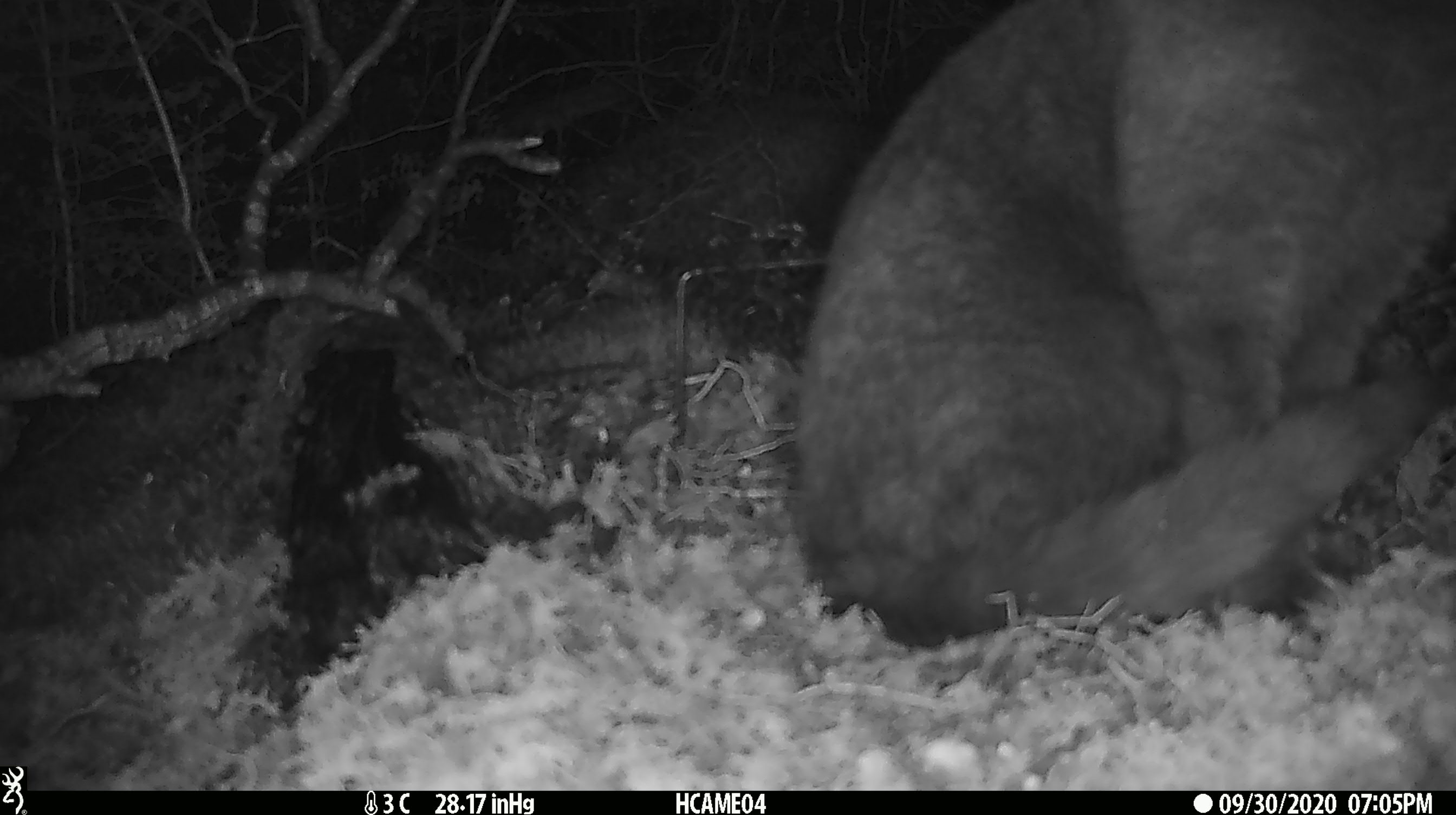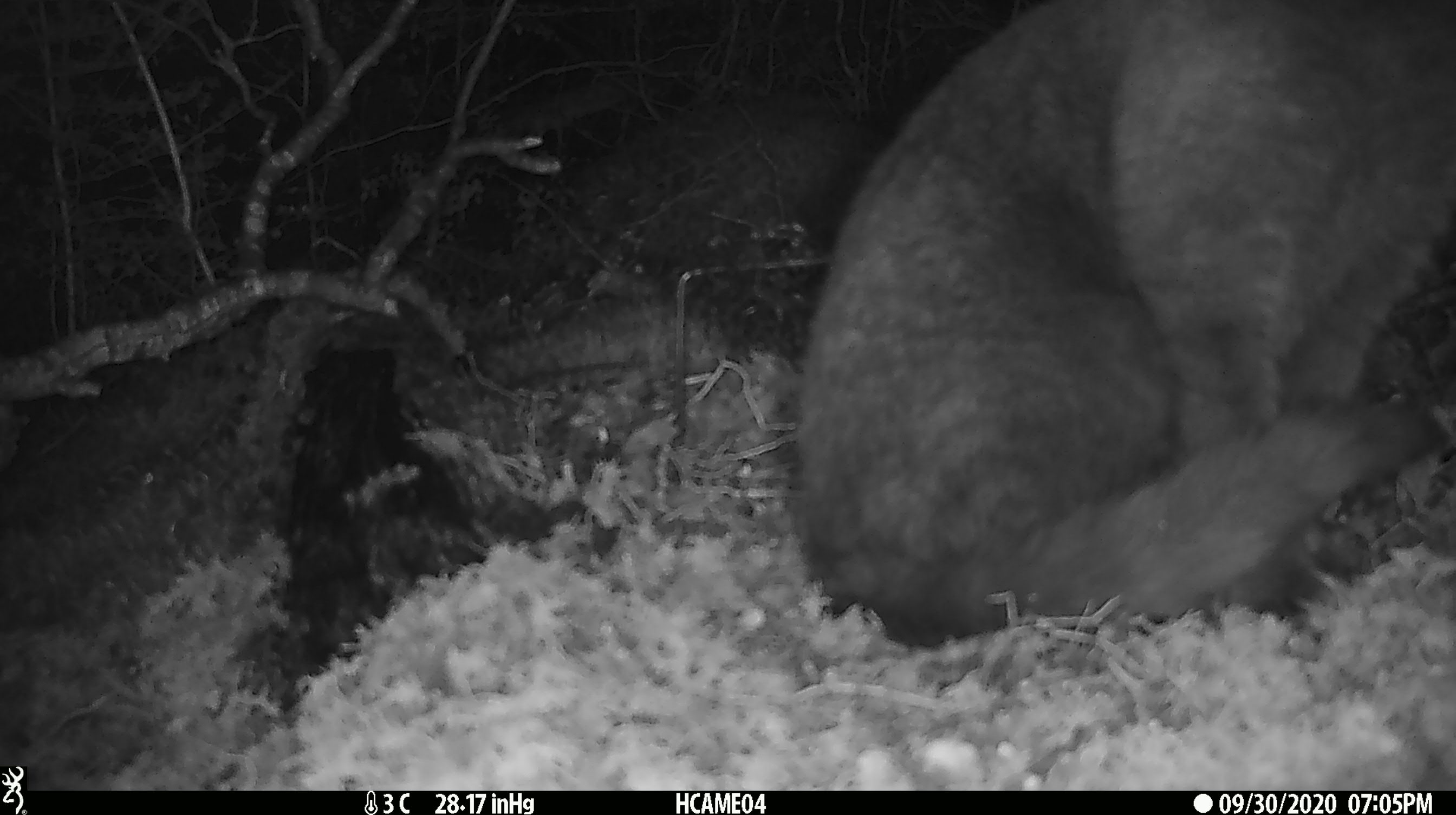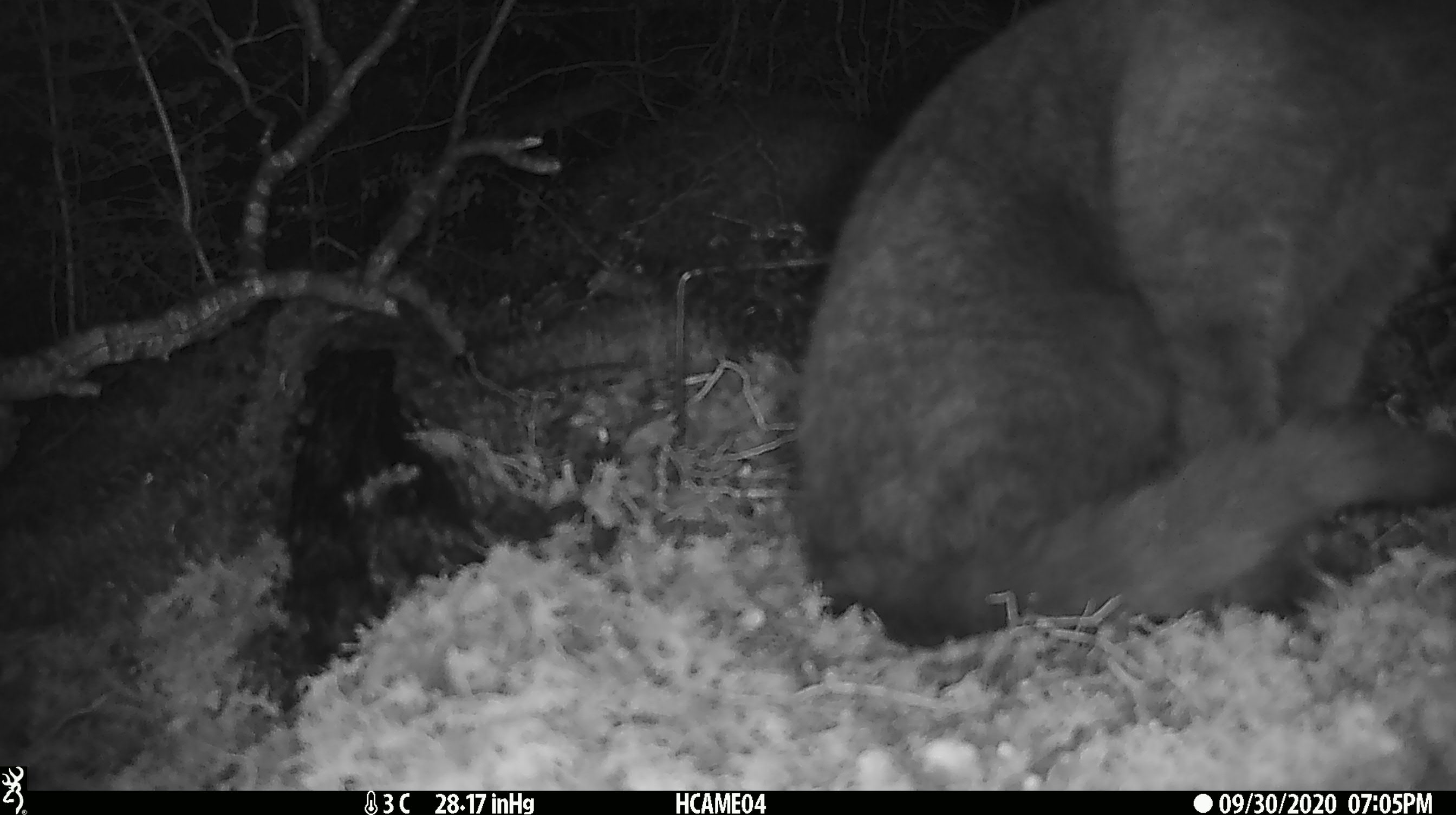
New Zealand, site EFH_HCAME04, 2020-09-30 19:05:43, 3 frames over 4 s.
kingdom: Animalia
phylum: Chordata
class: Mammalia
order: Carnivora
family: Felidae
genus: Felis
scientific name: Felis catus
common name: domestic cat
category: cat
Cat (domestic cat) (Felis catus).